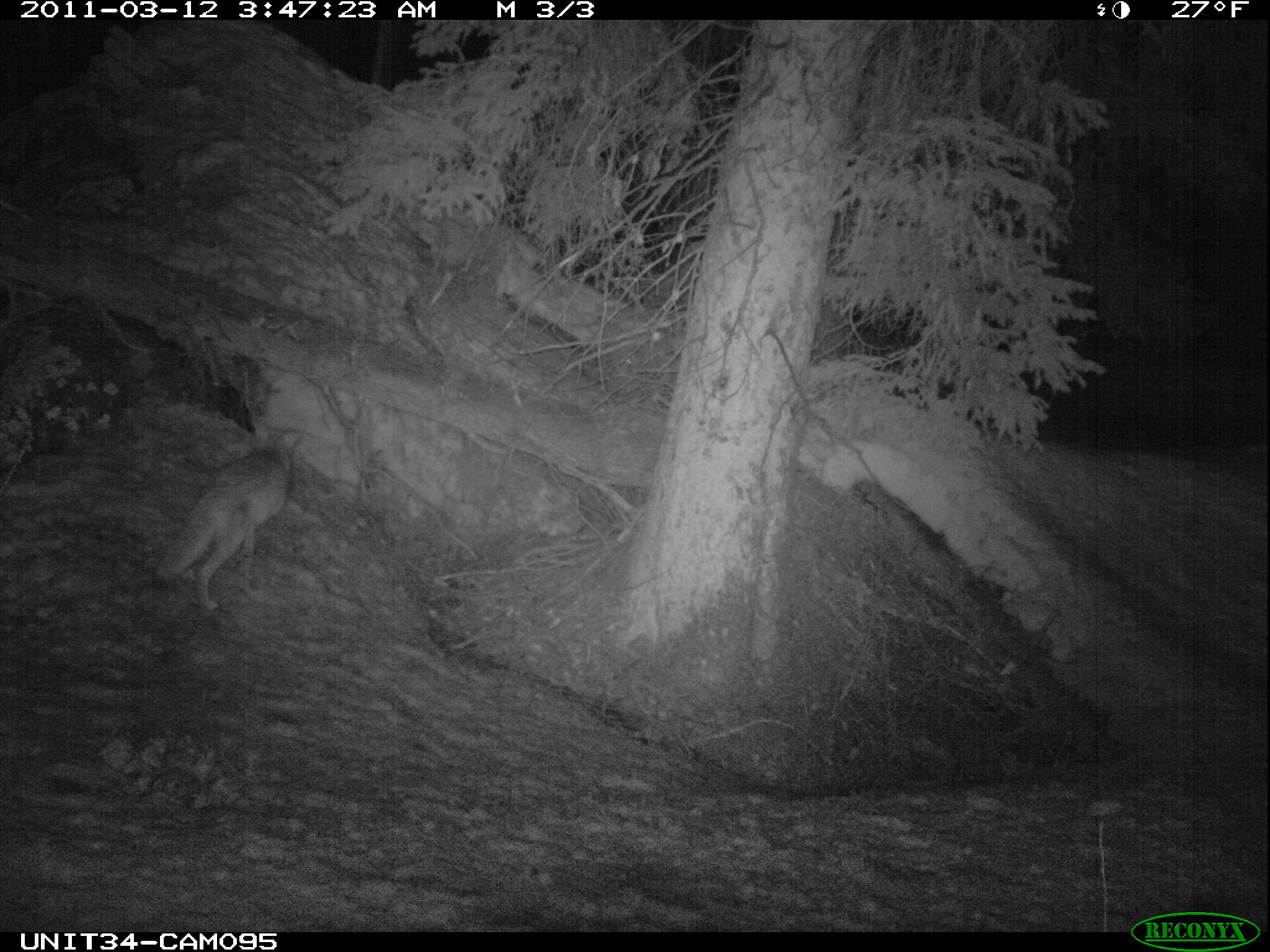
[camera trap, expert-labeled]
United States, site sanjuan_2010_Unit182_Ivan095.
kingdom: Animalia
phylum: Chordata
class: Mammalia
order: Carnivora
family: Canidae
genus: Canis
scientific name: Canis latrans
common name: coyote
Canis latrans (coyote).